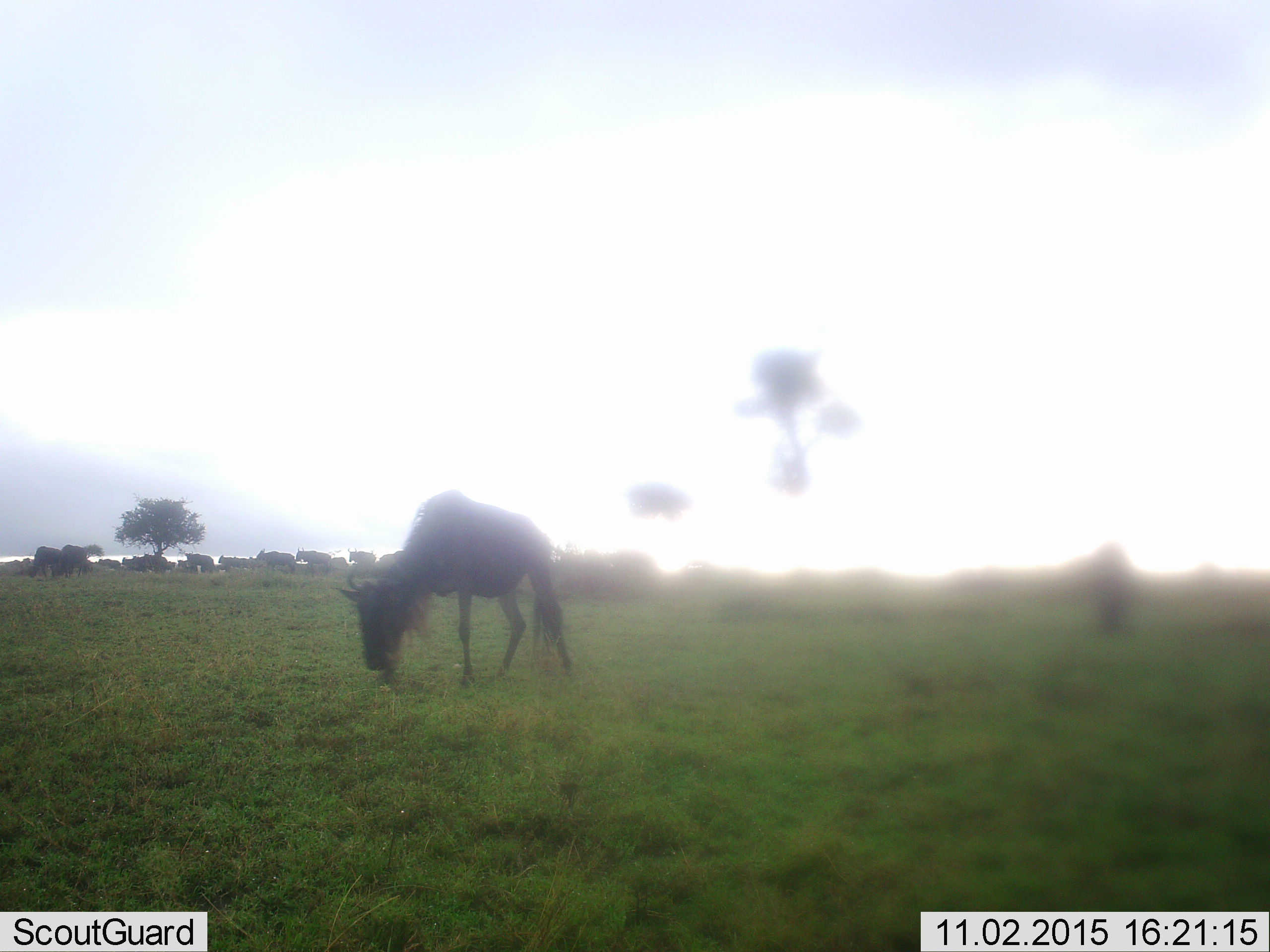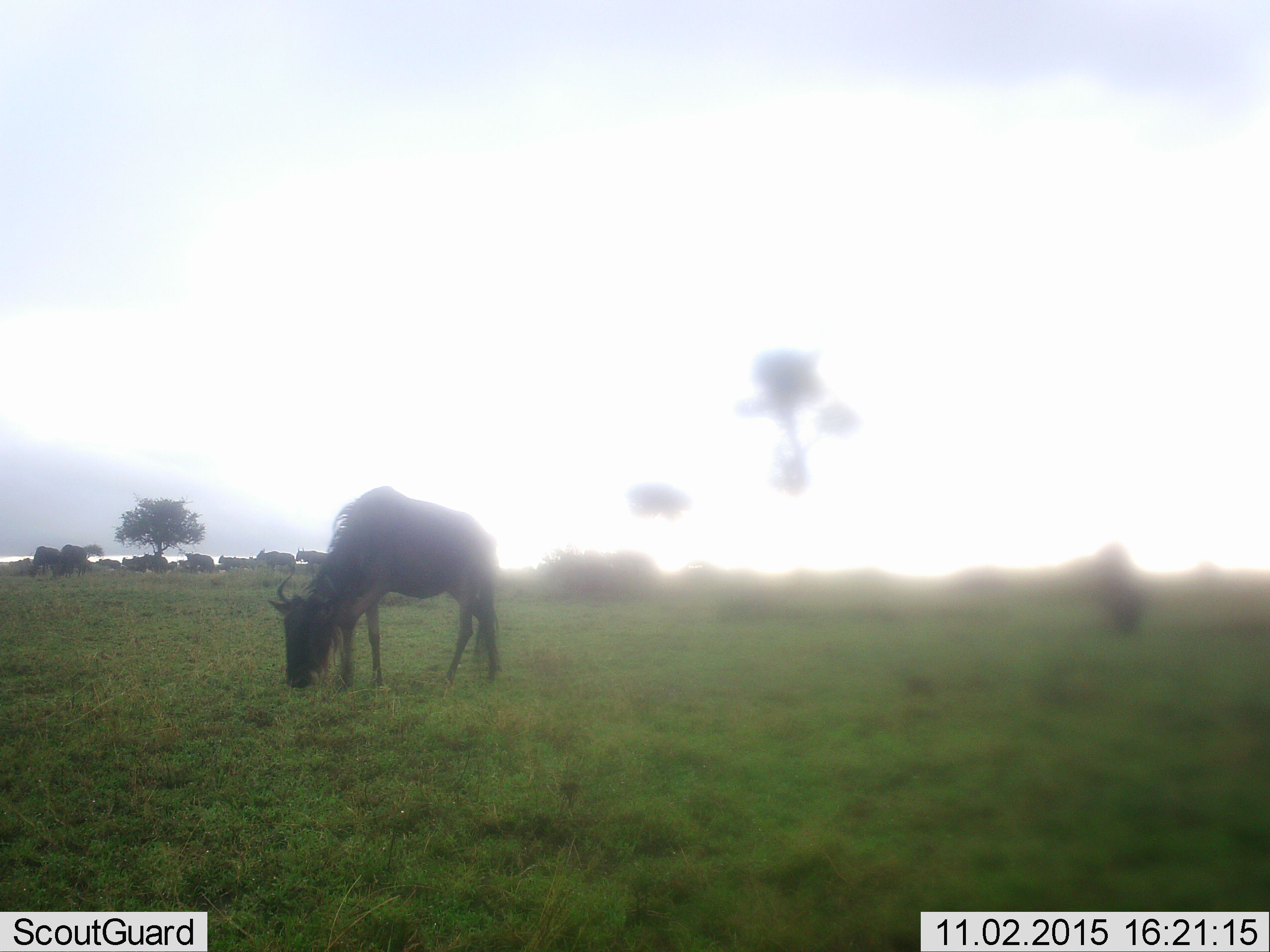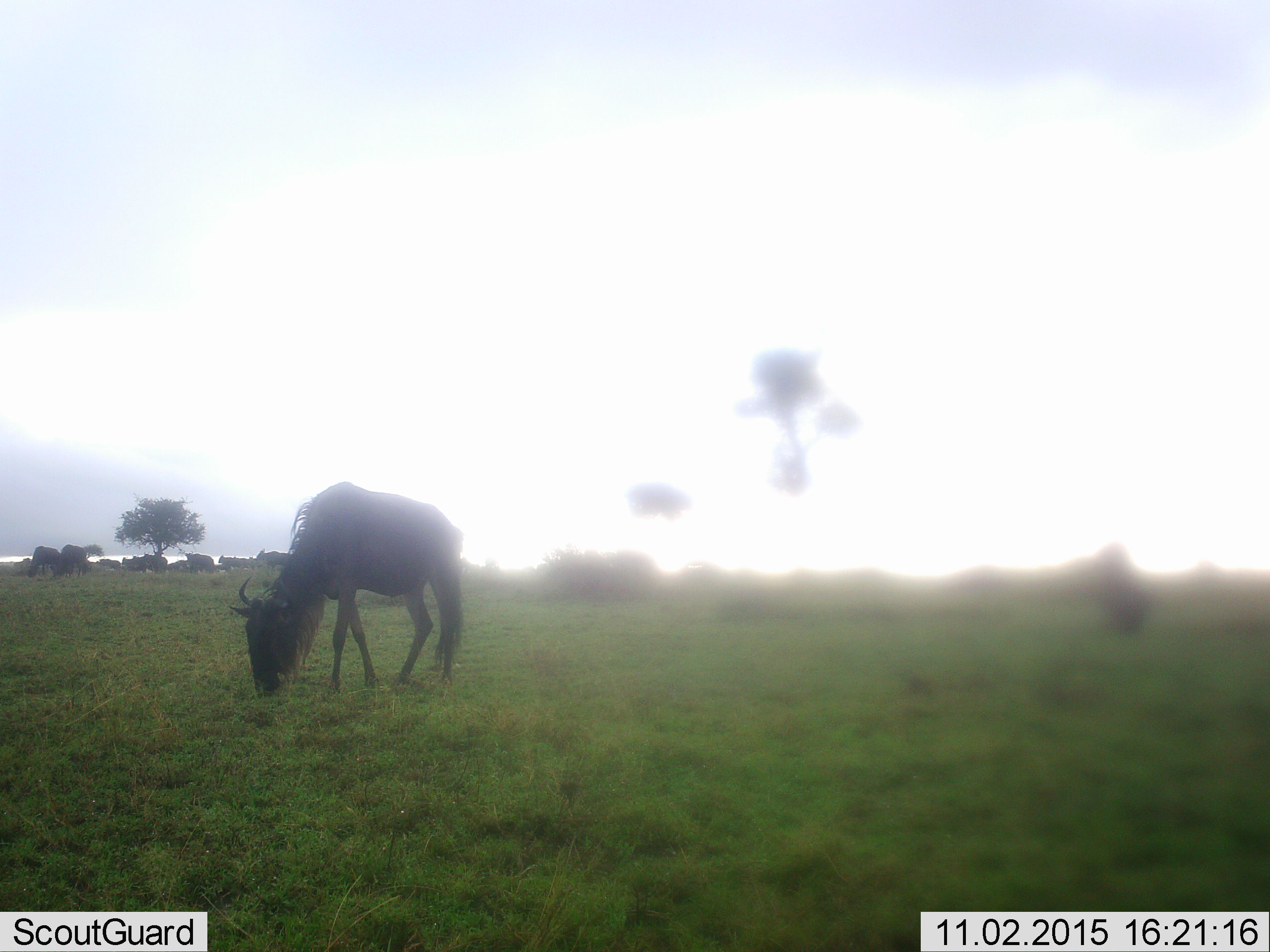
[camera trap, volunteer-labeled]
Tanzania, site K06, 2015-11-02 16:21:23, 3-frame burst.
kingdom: Animalia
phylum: Chordata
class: Mammalia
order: Artiodactyla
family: Bovidae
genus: Connochaetes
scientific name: Connochaetes taurinus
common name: blue wildebeest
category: wildebeest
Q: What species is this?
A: Wildebeest (blue wildebeest) (Connochaetes taurinus).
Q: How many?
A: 11-50.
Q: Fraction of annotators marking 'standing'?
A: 38%.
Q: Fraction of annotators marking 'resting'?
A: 12%.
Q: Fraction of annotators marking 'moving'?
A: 75%.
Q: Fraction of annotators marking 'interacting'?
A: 0%.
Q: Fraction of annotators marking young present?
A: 25%.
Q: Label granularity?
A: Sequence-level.